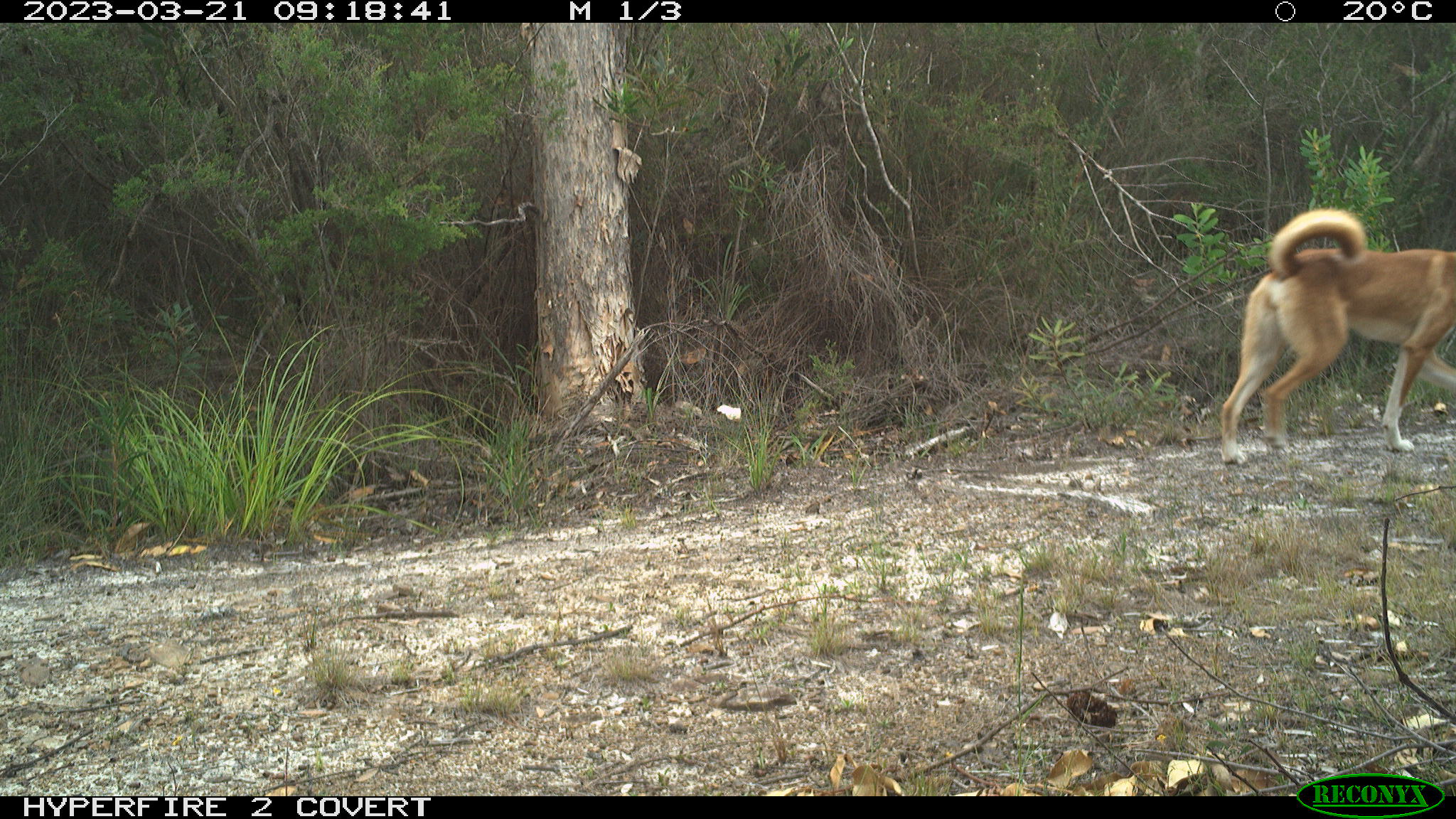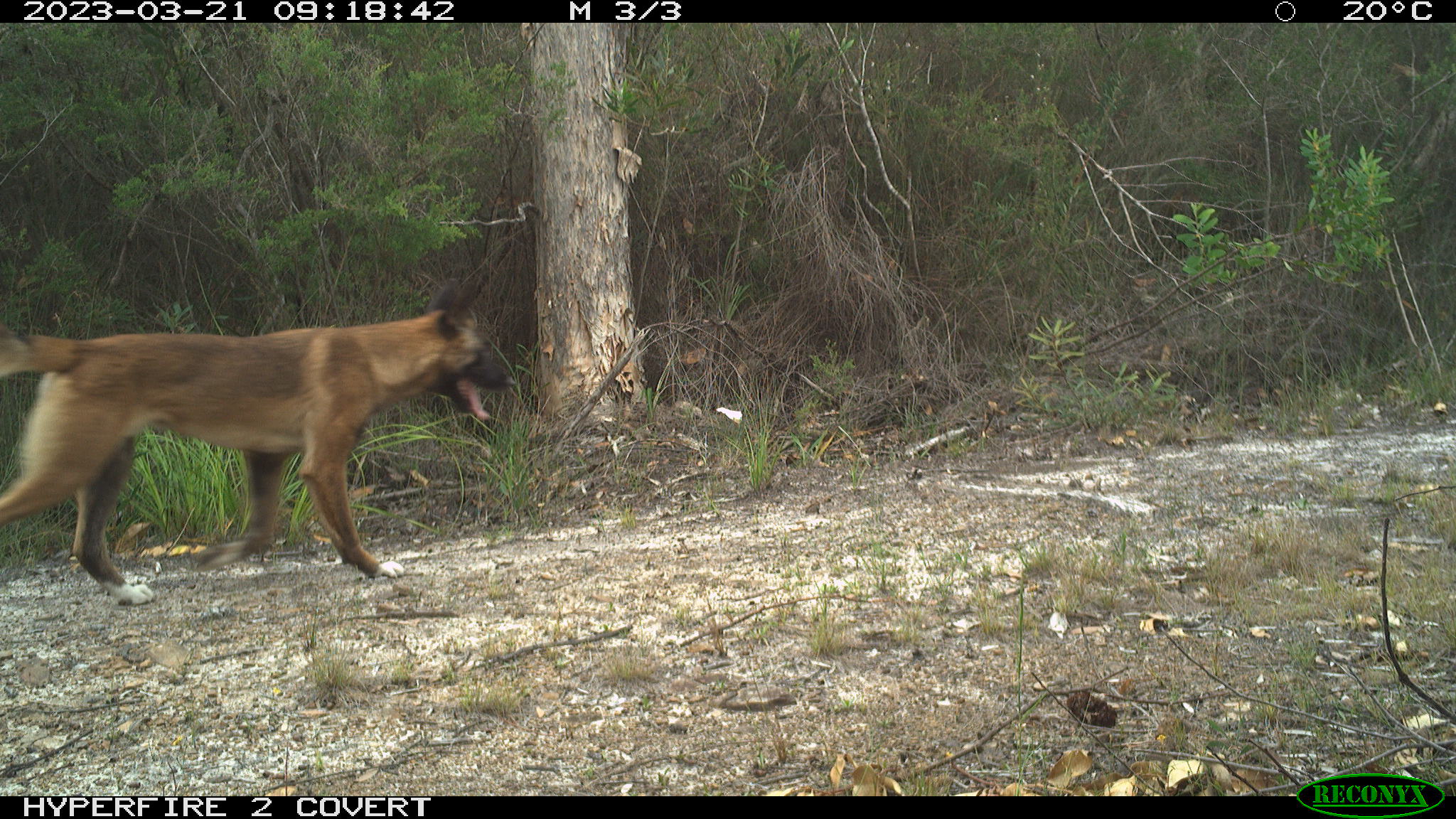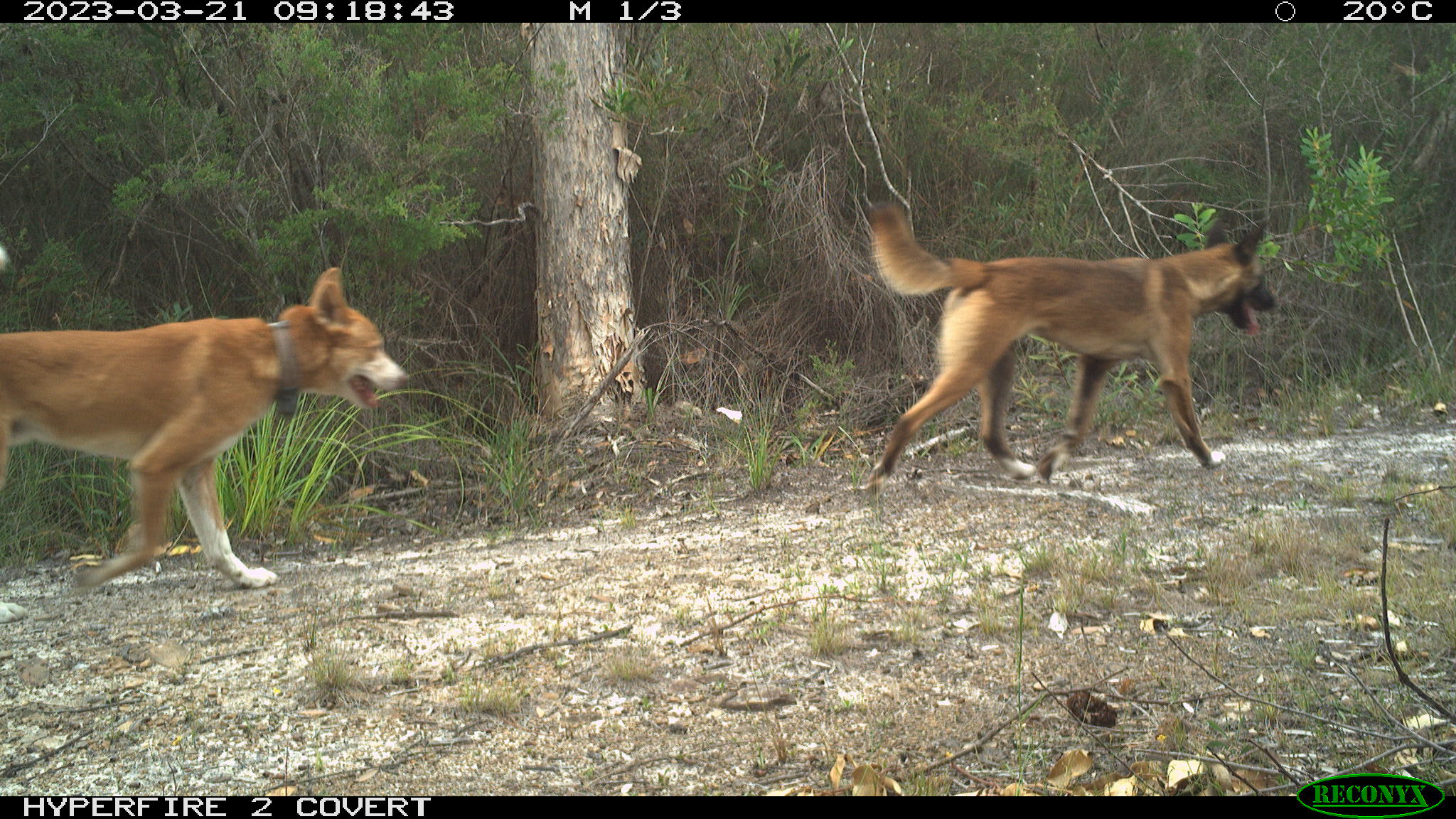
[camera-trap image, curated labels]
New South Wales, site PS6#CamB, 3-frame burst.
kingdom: Animalia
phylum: Chordata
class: Mammalia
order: Carnivora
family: Canidae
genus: Canis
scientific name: Canis familiaris dingo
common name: dingo